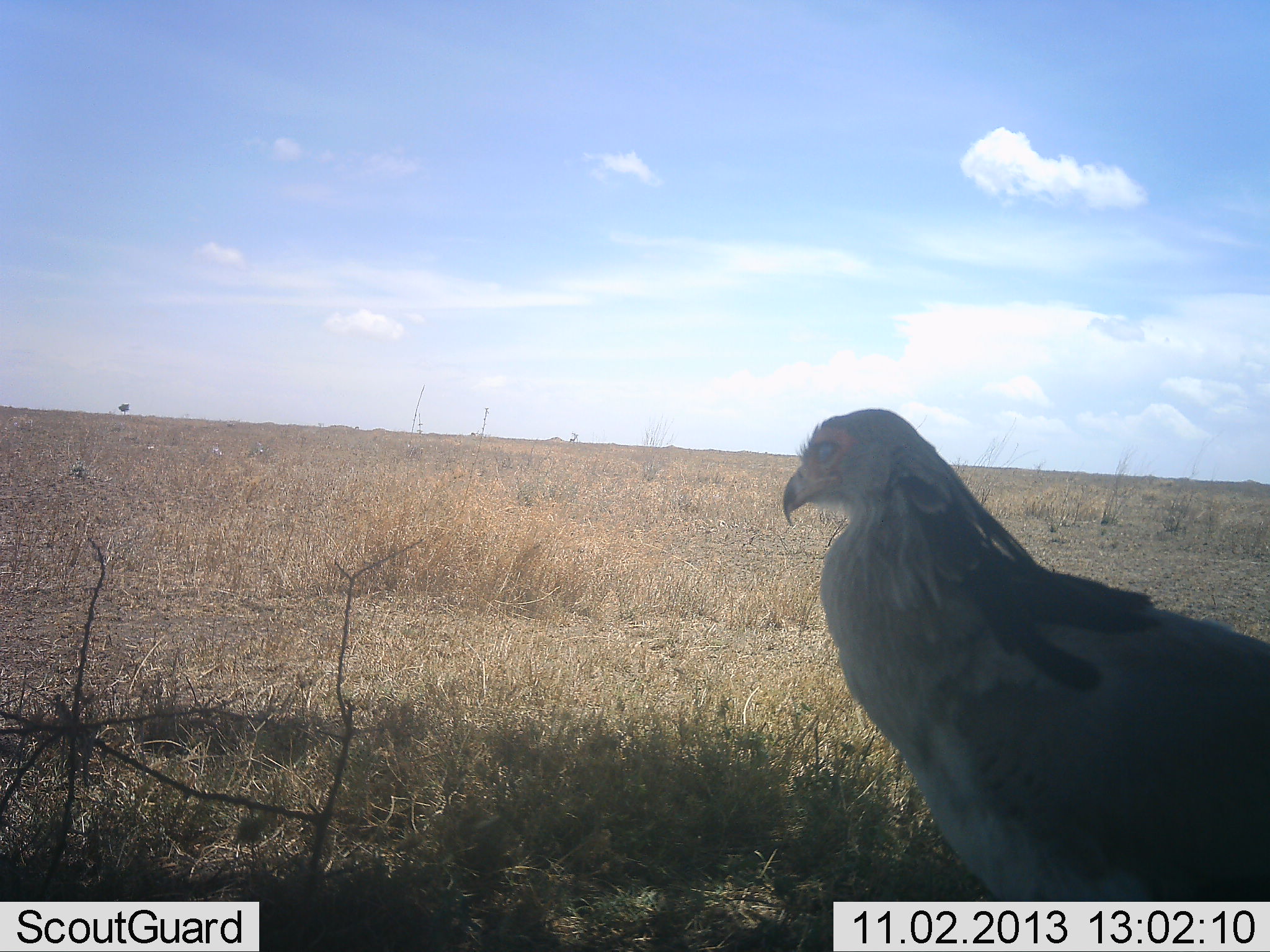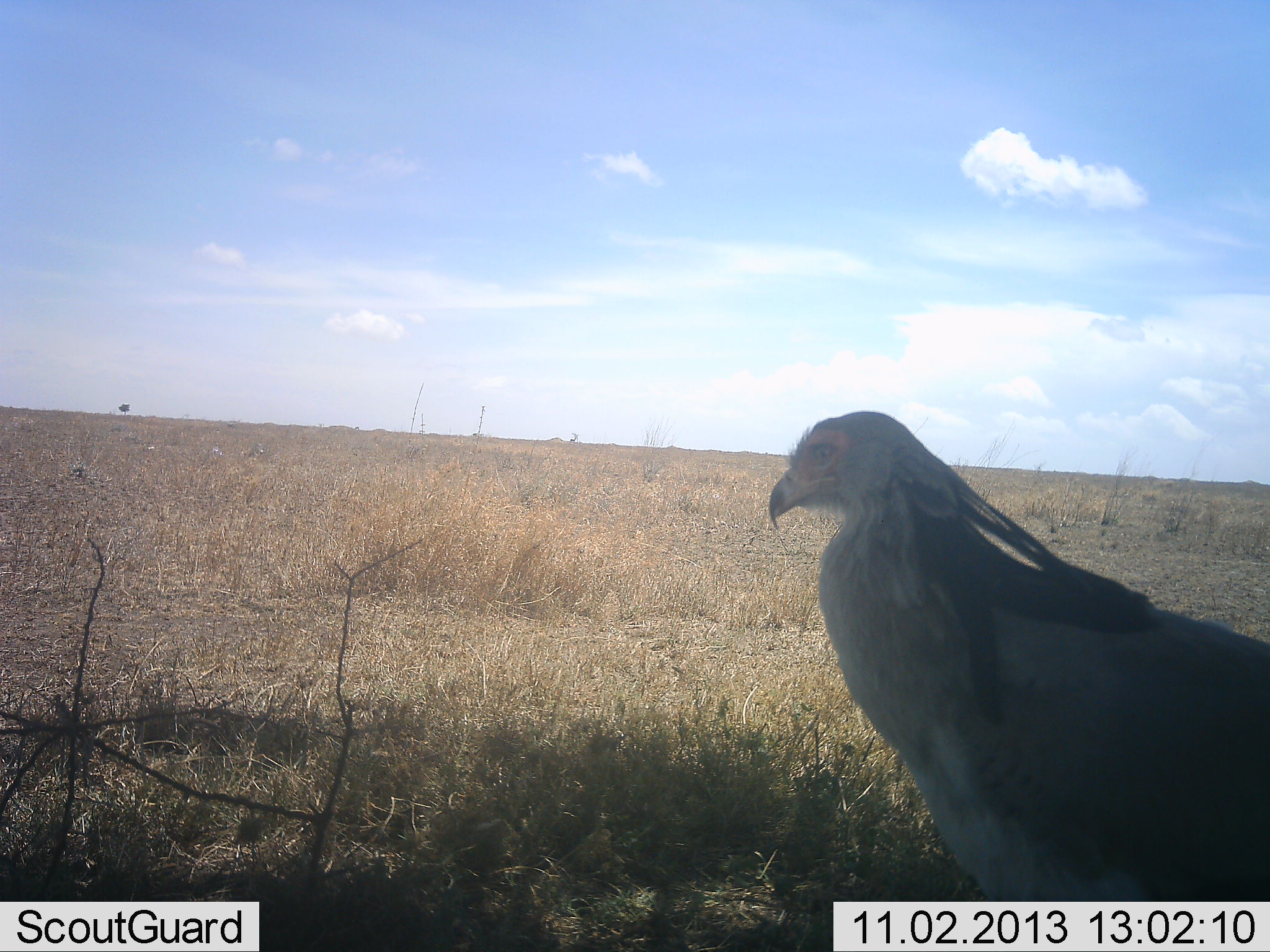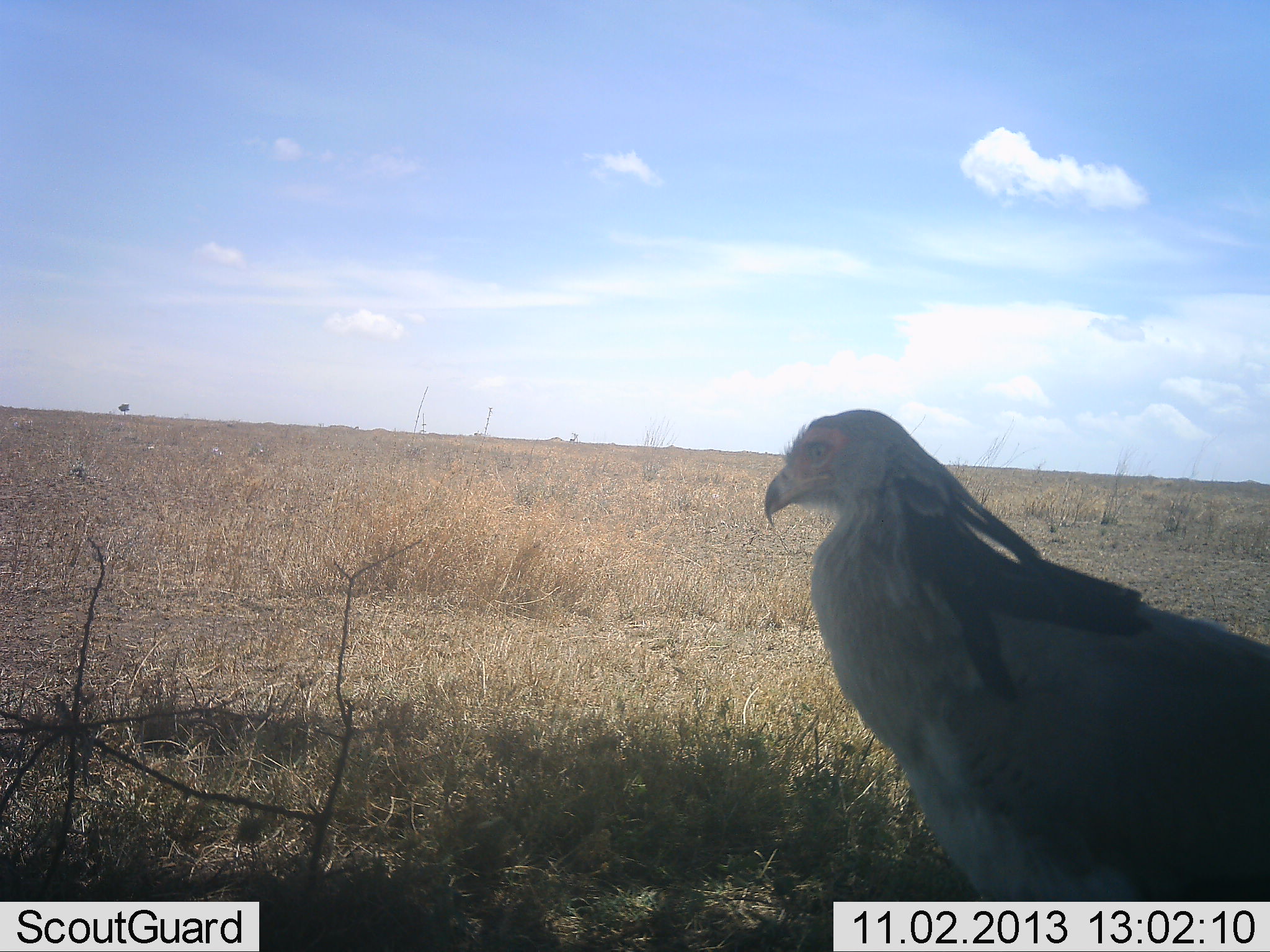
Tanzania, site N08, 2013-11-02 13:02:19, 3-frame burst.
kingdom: Animalia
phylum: Chordata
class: Aves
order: Accipitriformes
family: Sagittariidae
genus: Sagittarius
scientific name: Sagittarius serpentarius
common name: secretary bird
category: secretarybird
Secretarybird (secretary bird) (Sagittarius serpentarius), count 1. Behavior (volunteer vote fractions): standing 70%, resting 20%, moving 20%, interacting 0%. Young present (vote fraction): 0%. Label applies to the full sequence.